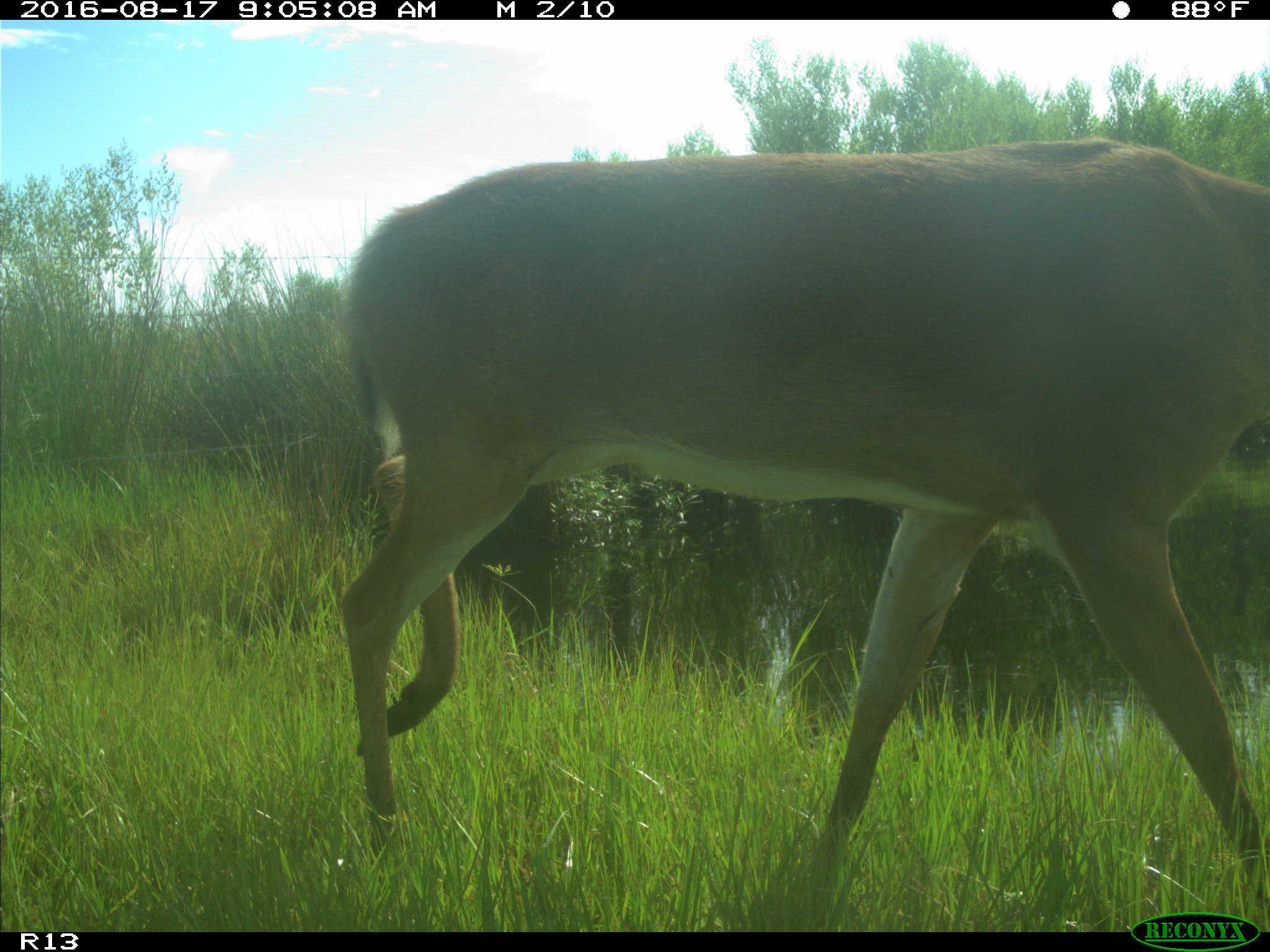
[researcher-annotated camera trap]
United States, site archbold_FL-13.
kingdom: Animalia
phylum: Chordata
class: Mammalia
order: Artiodactyla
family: Cervidae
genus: Odocoileus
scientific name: Odocoileus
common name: deer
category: unidentified deer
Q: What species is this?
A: Unidentified deer (deer) (Odocoileus).